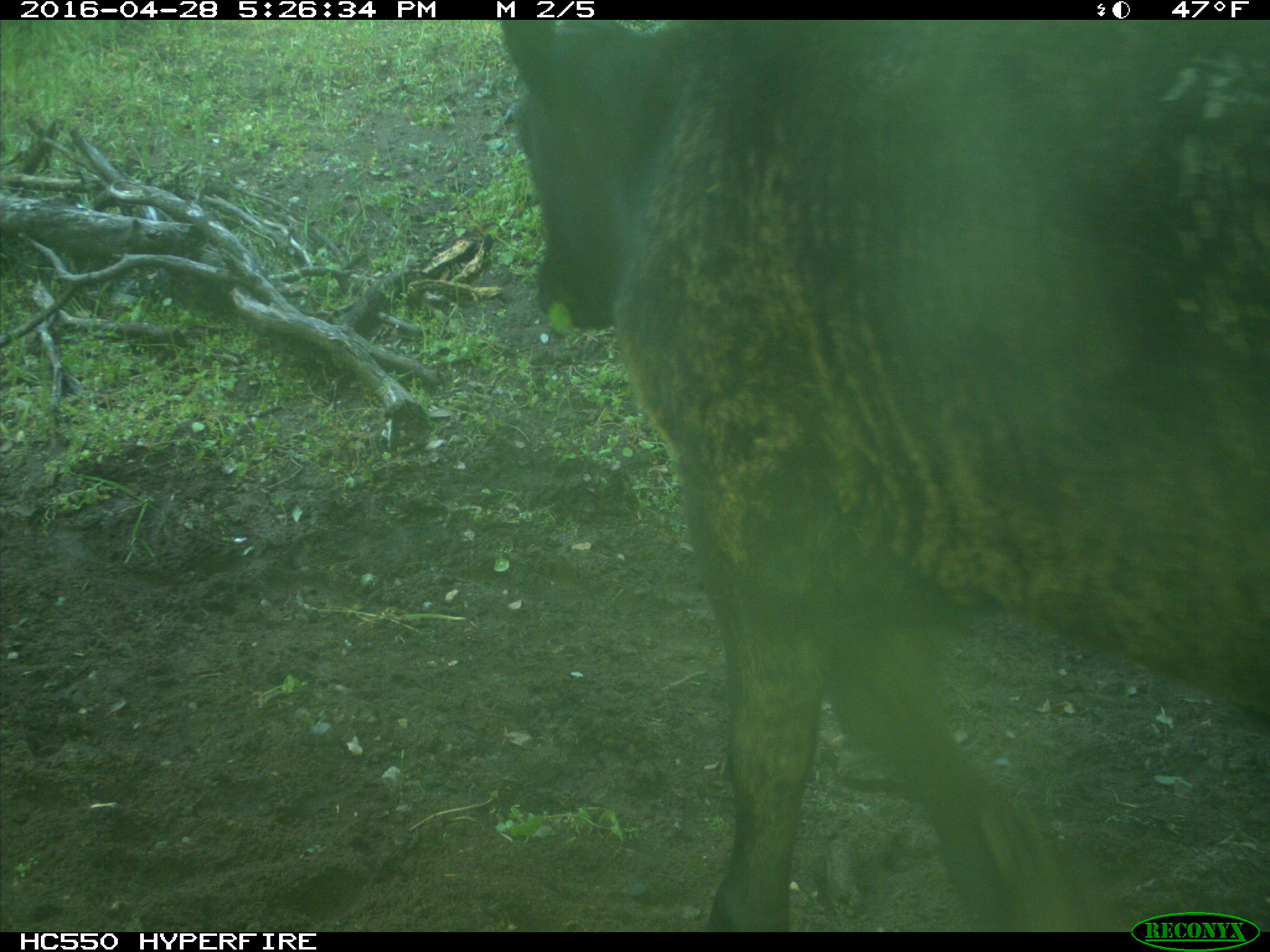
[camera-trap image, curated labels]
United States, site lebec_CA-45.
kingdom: Animalia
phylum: Chordata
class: Mammalia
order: Artiodactyla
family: Bovidae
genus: Bos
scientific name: Bos taurus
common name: domestic cow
Bos taurus (domestic cow).